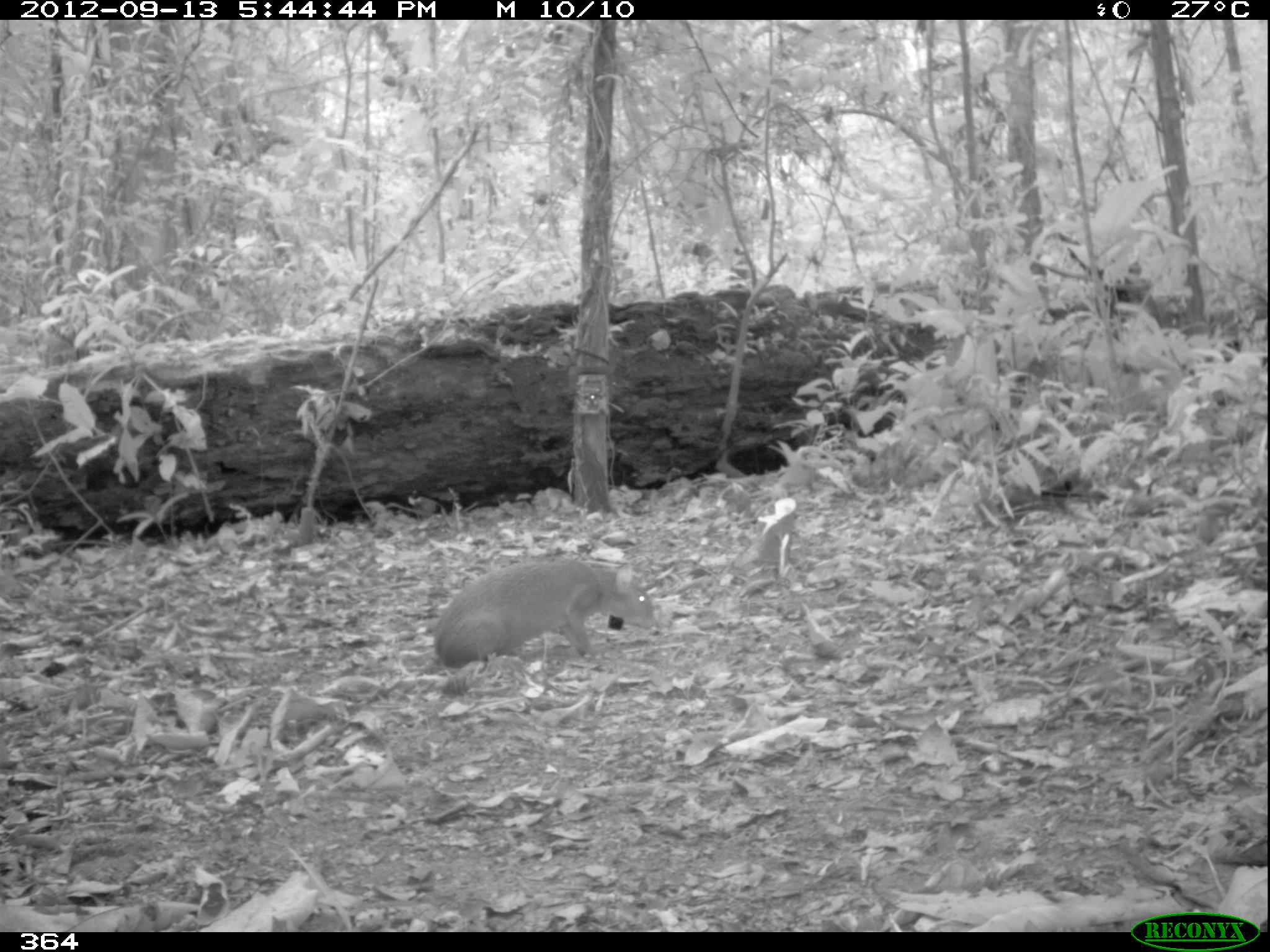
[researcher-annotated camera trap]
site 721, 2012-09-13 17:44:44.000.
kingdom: Animalia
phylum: Chordata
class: Mammalia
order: Rodentia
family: Dasyproctidae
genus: Dasyprocta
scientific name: Dasyprocta punctata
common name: central american agouti